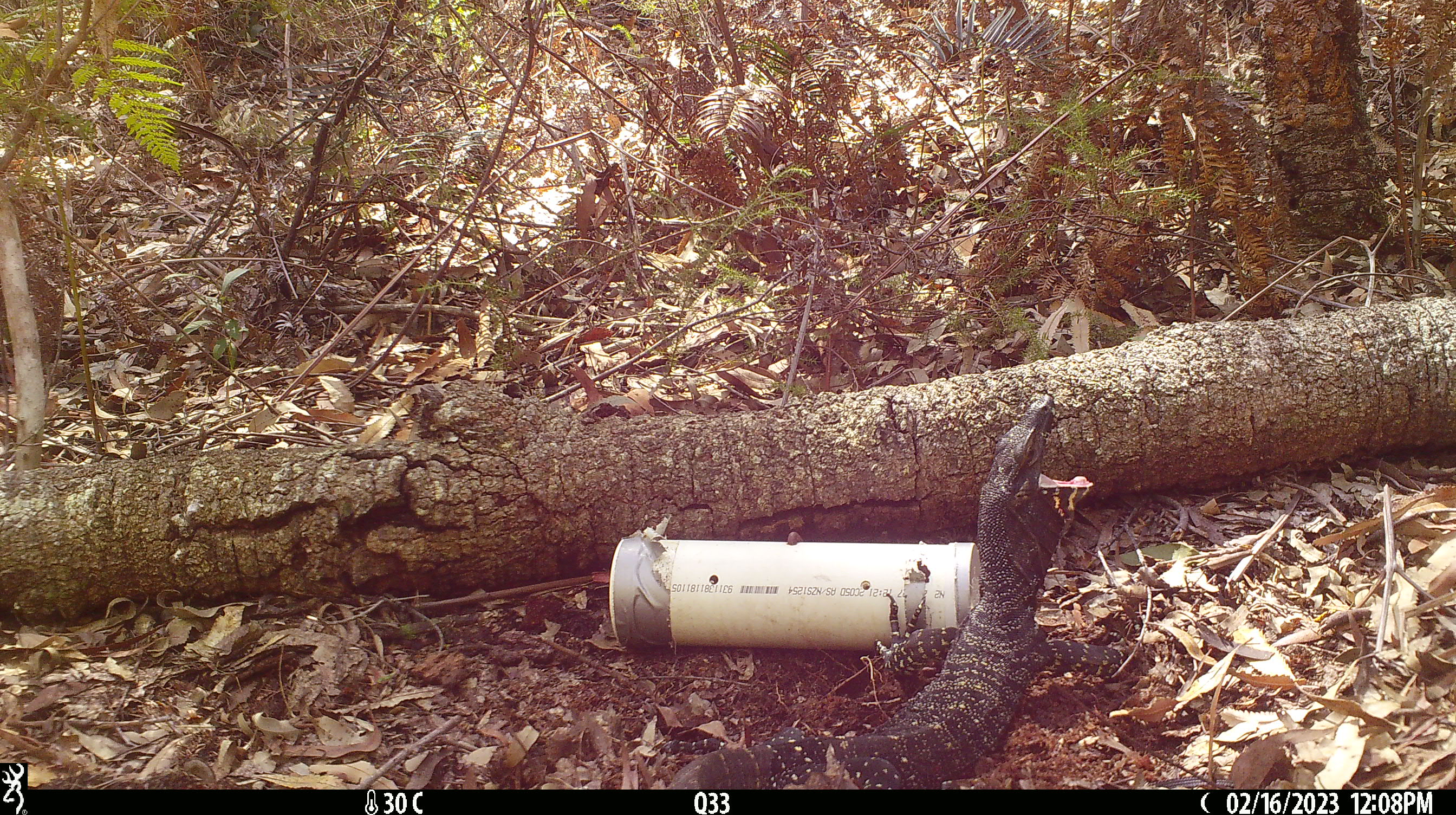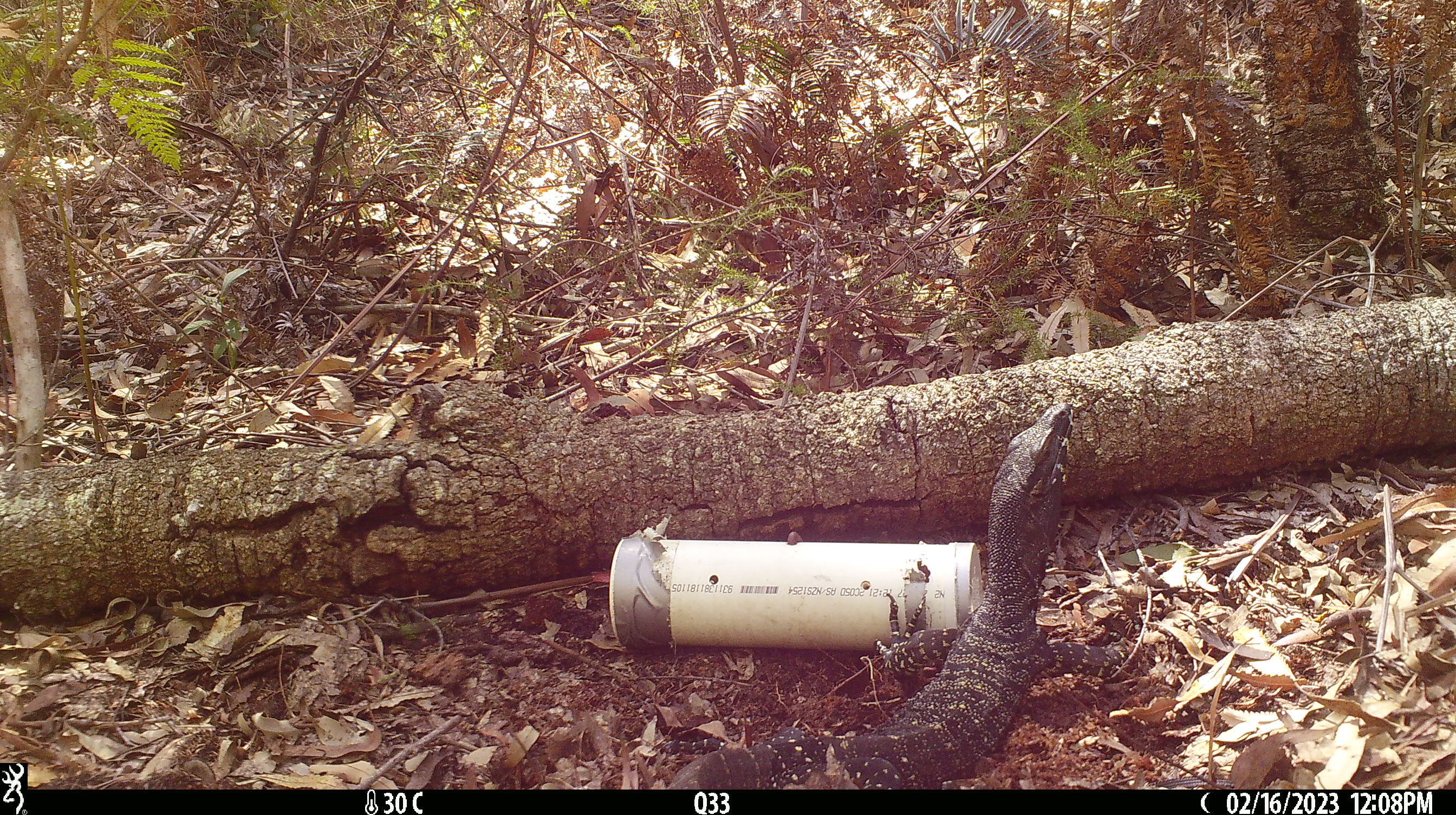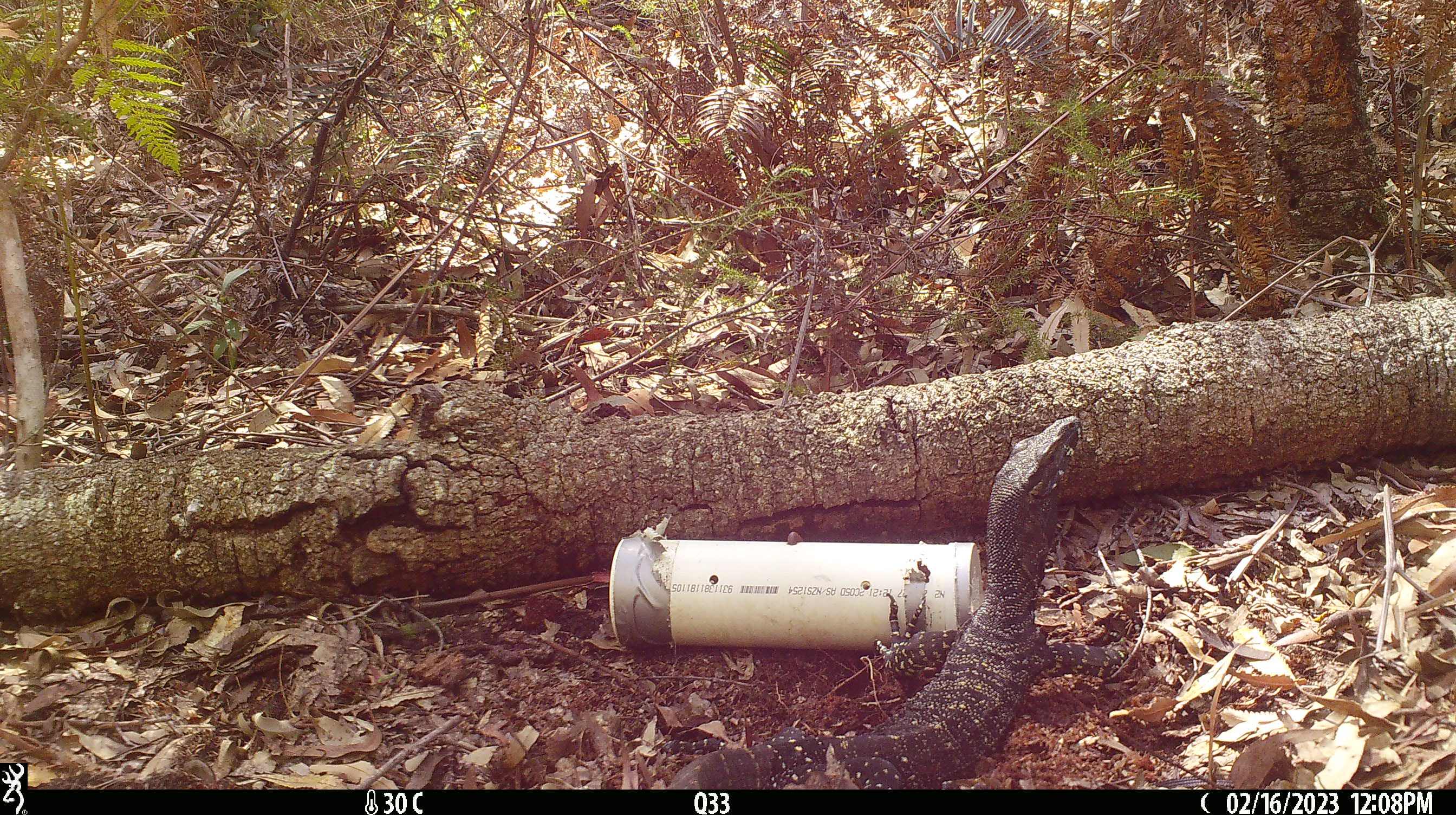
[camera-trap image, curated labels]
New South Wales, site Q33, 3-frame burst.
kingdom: Animalia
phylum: Chordata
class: Reptilia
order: Squamata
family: Varanidae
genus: Varanus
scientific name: Varanus varius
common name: lace monitor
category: goanna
Goanna (lace monitor) (Varanus varius).